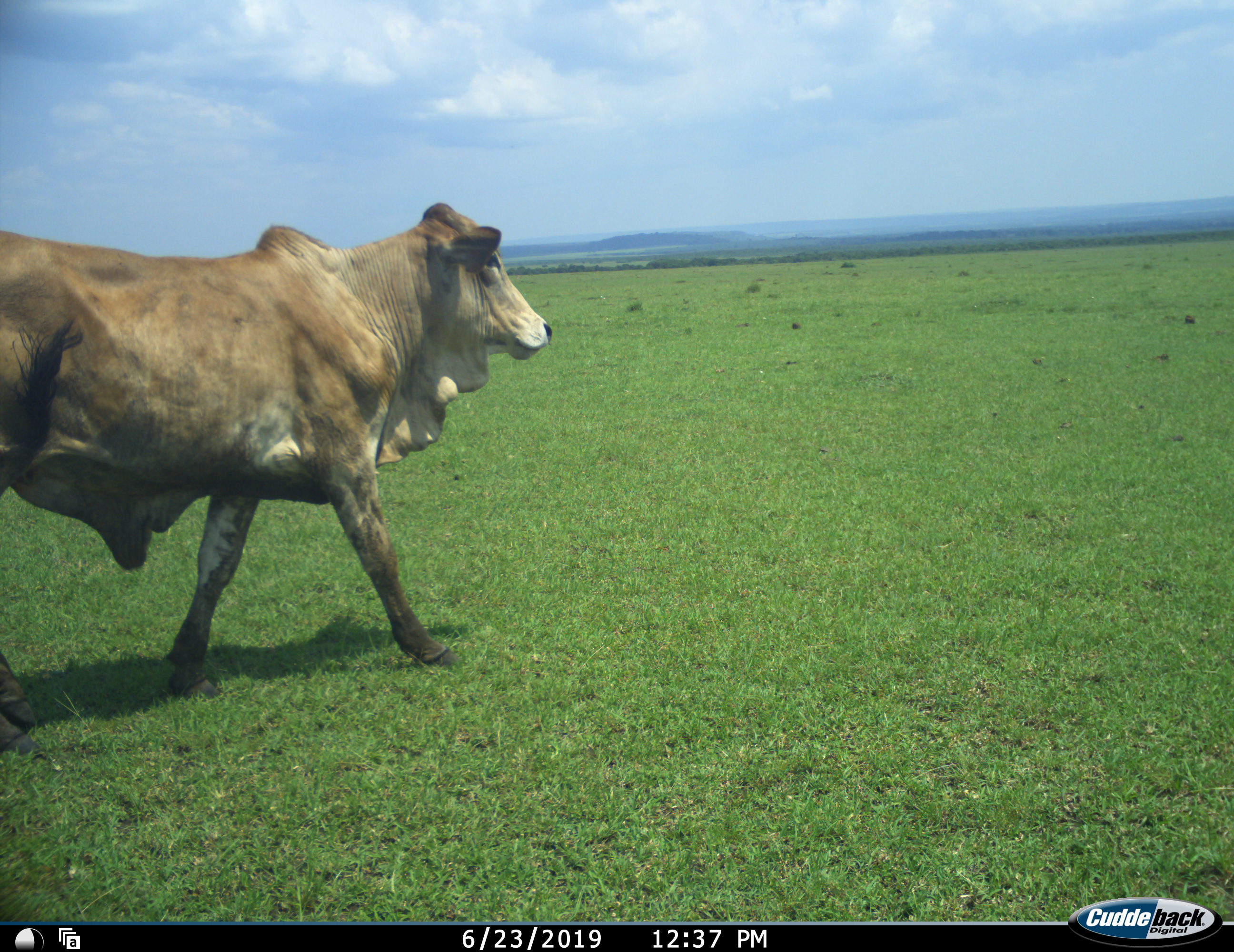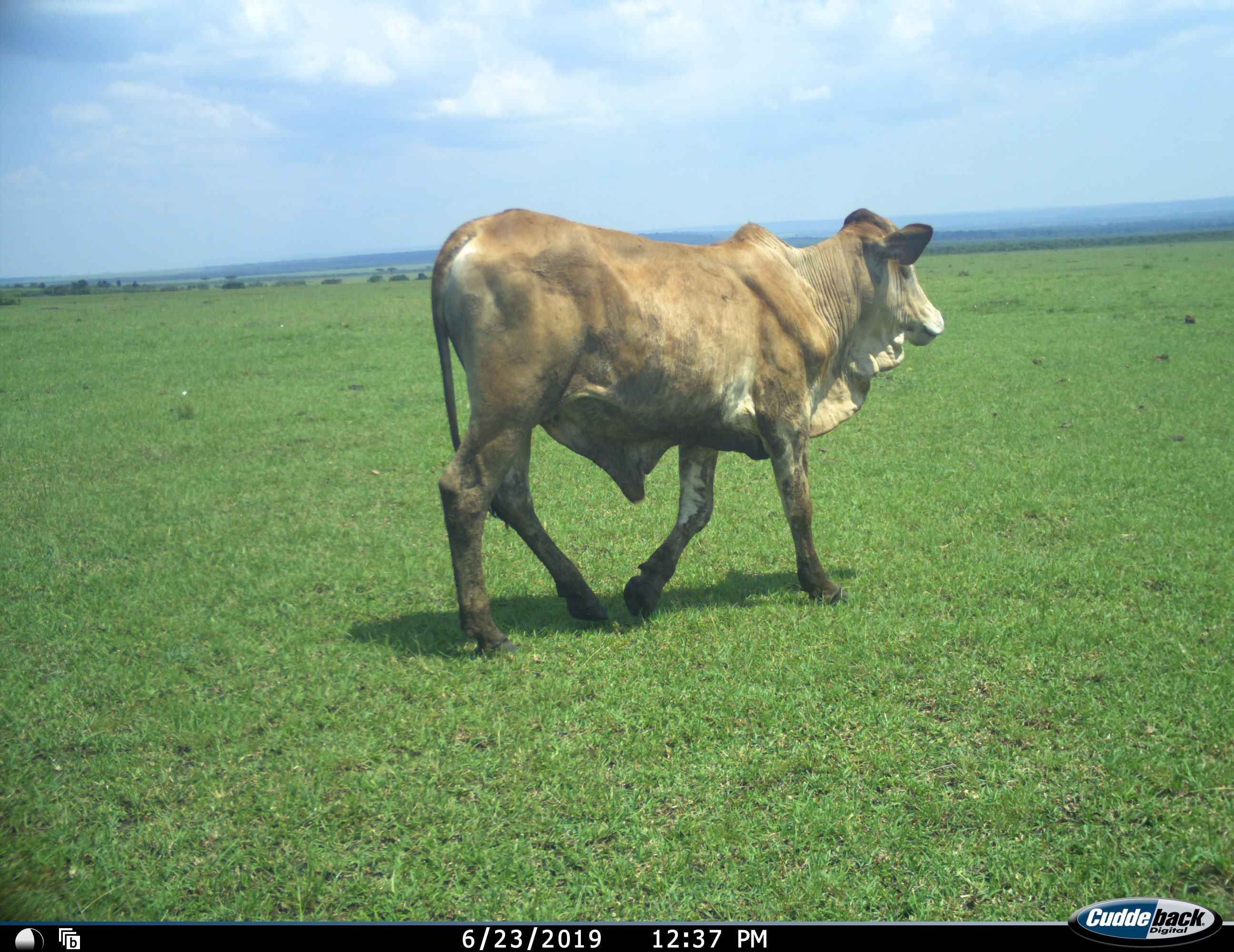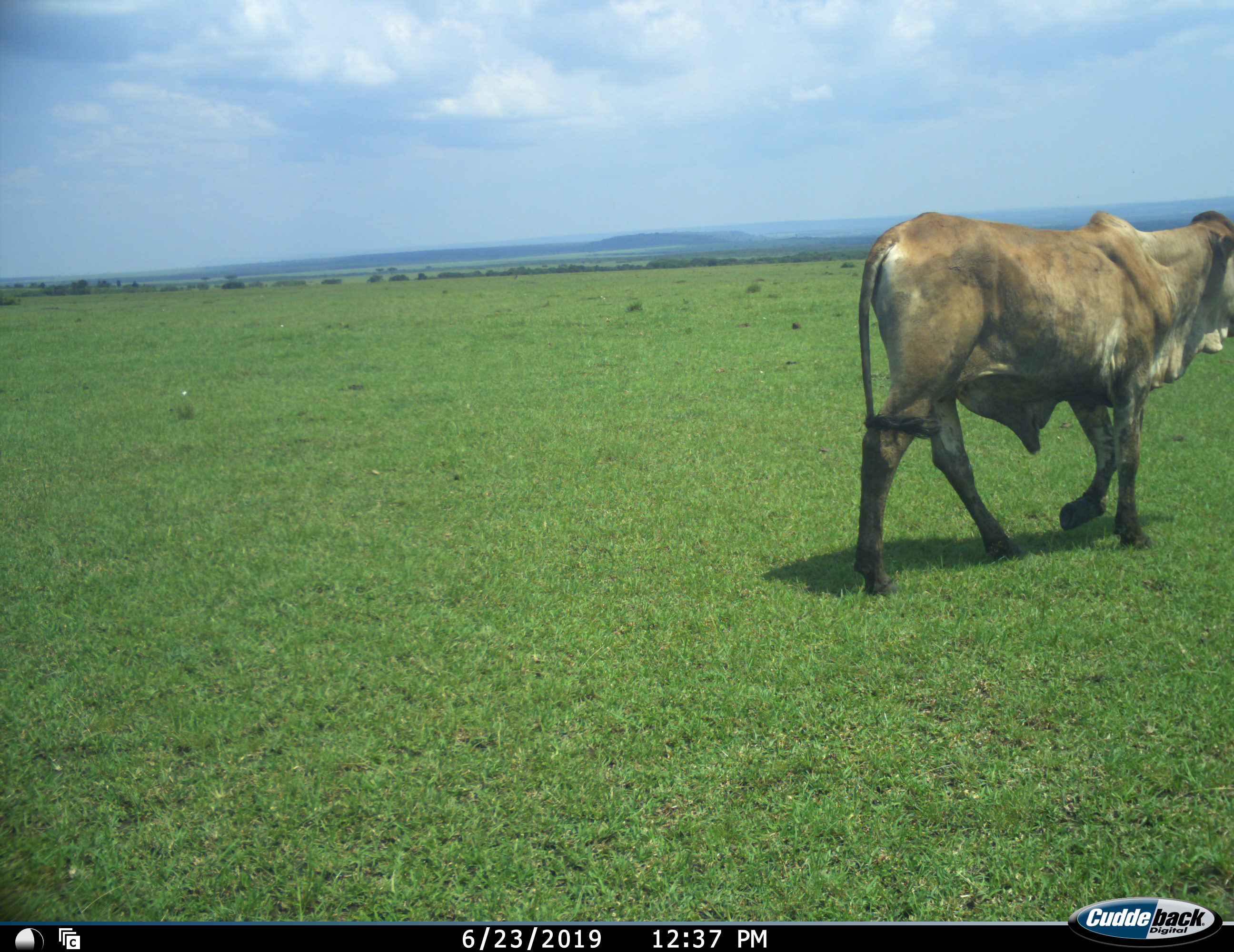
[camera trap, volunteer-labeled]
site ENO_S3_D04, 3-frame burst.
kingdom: Animalia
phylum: Chordata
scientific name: Vertebrata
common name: domestic animal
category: domesticanimal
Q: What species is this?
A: Domesticanimal (domestic animal) (Vertebrata).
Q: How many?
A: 1.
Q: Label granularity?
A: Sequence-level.